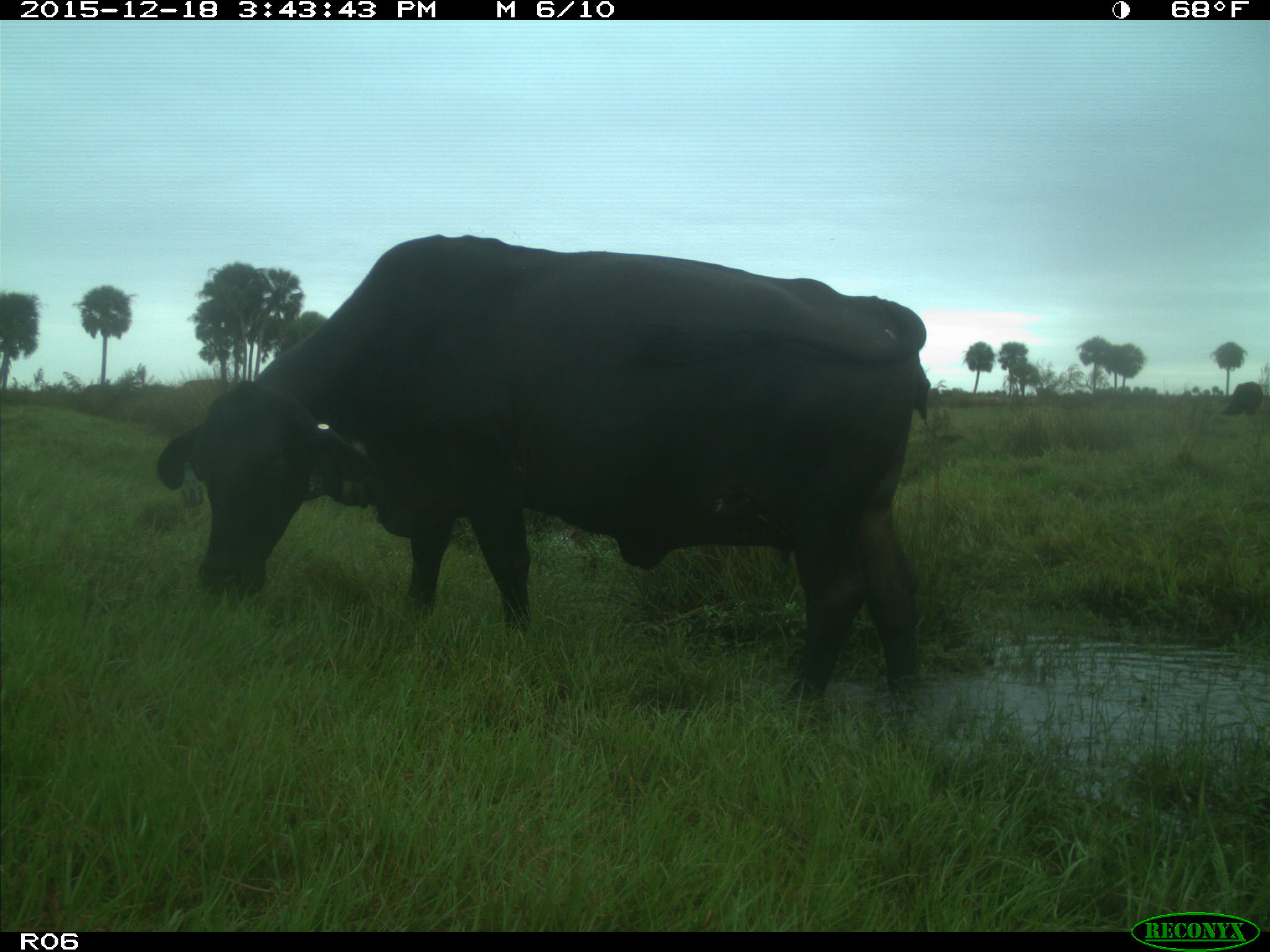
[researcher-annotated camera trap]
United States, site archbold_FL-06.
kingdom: Animalia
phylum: Chordata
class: Mammalia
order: Artiodactyla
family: Bovidae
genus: Bos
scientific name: Bos taurus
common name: domestic cow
Bos taurus (domestic cow).